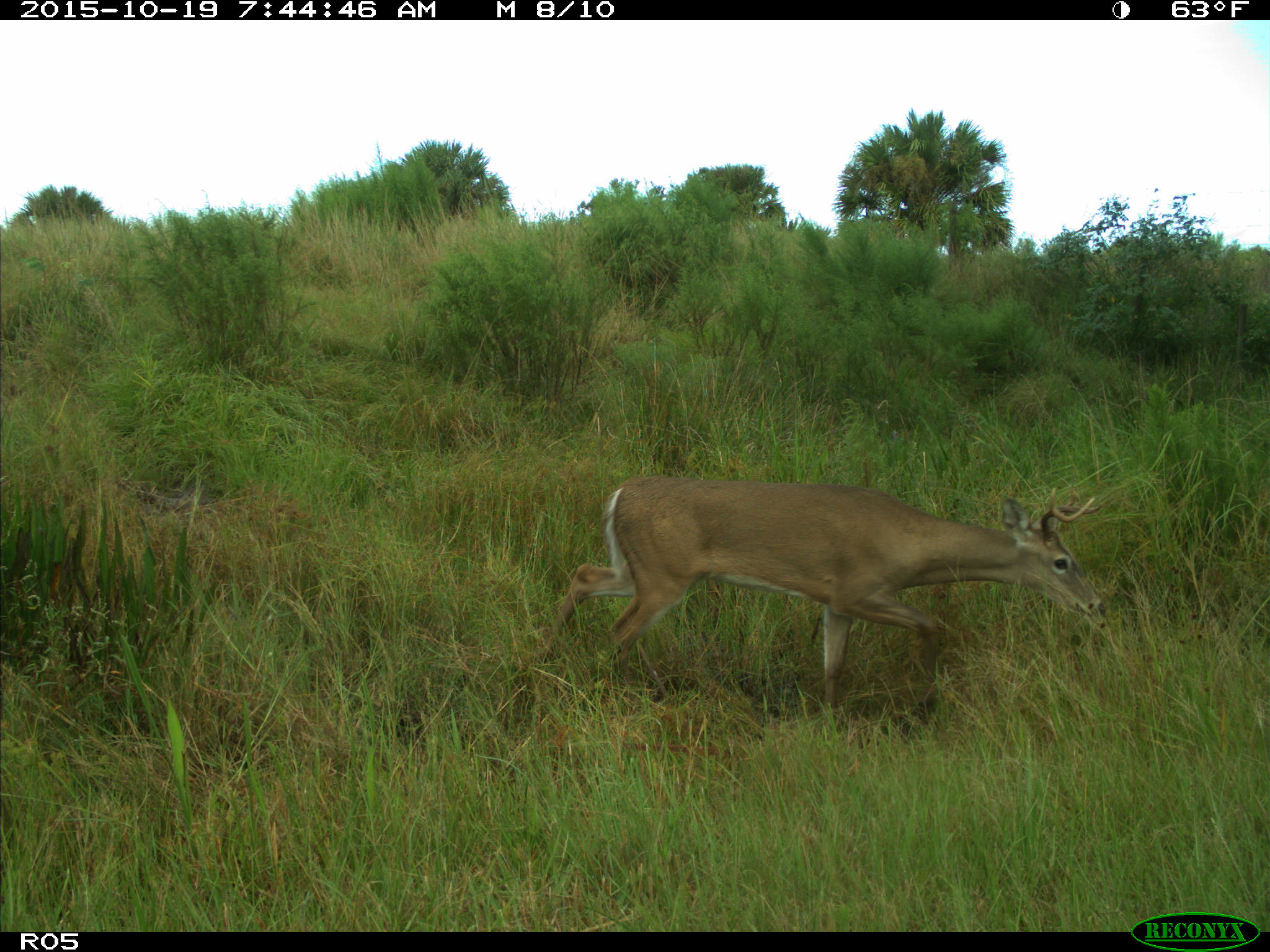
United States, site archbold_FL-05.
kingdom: Animalia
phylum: Chordata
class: Mammalia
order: Artiodactyla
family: Cervidae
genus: Odocoileus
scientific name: Odocoileus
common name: deer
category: unidentified deer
Unidentified deer (deer) (Odocoileus).